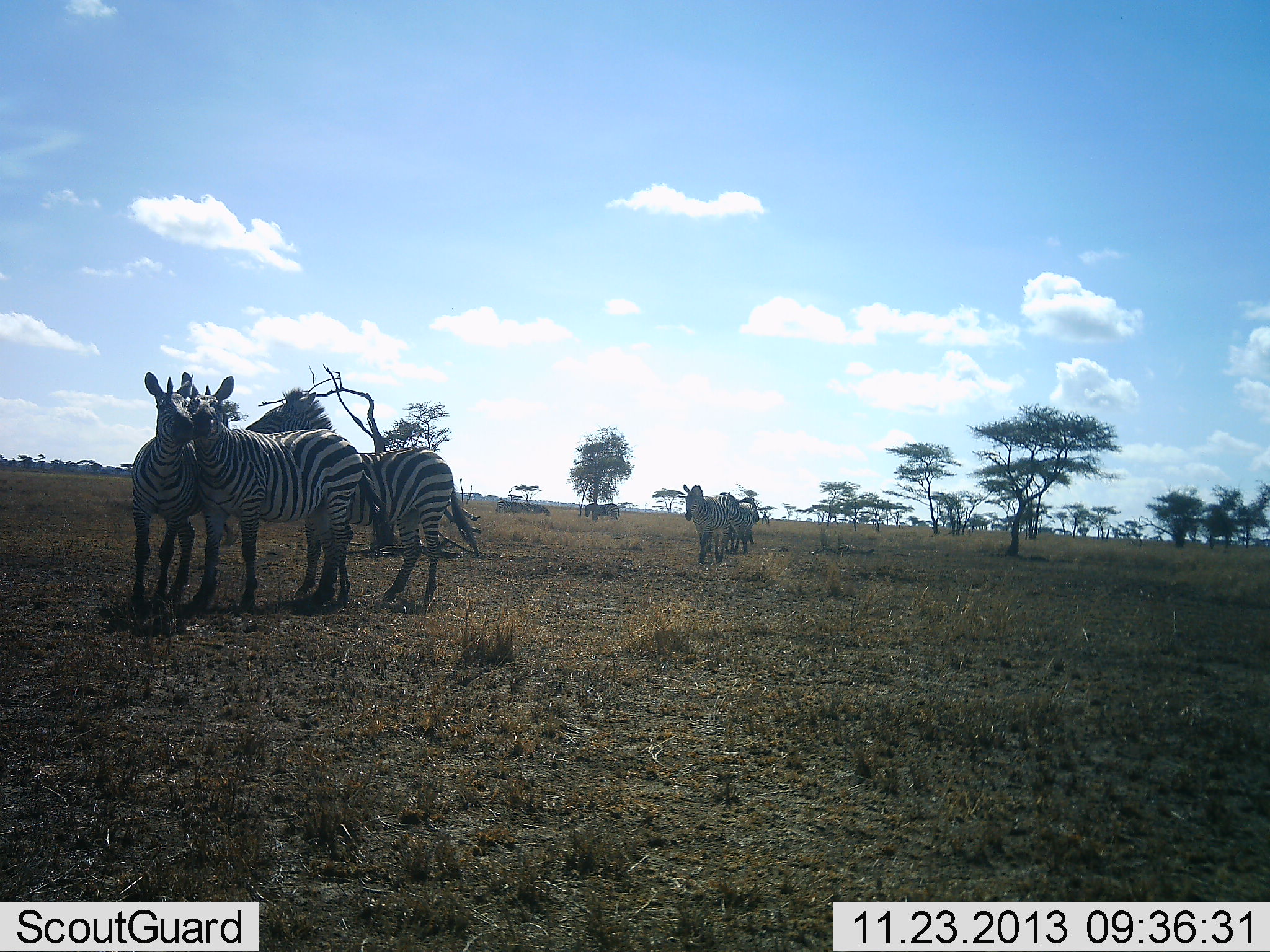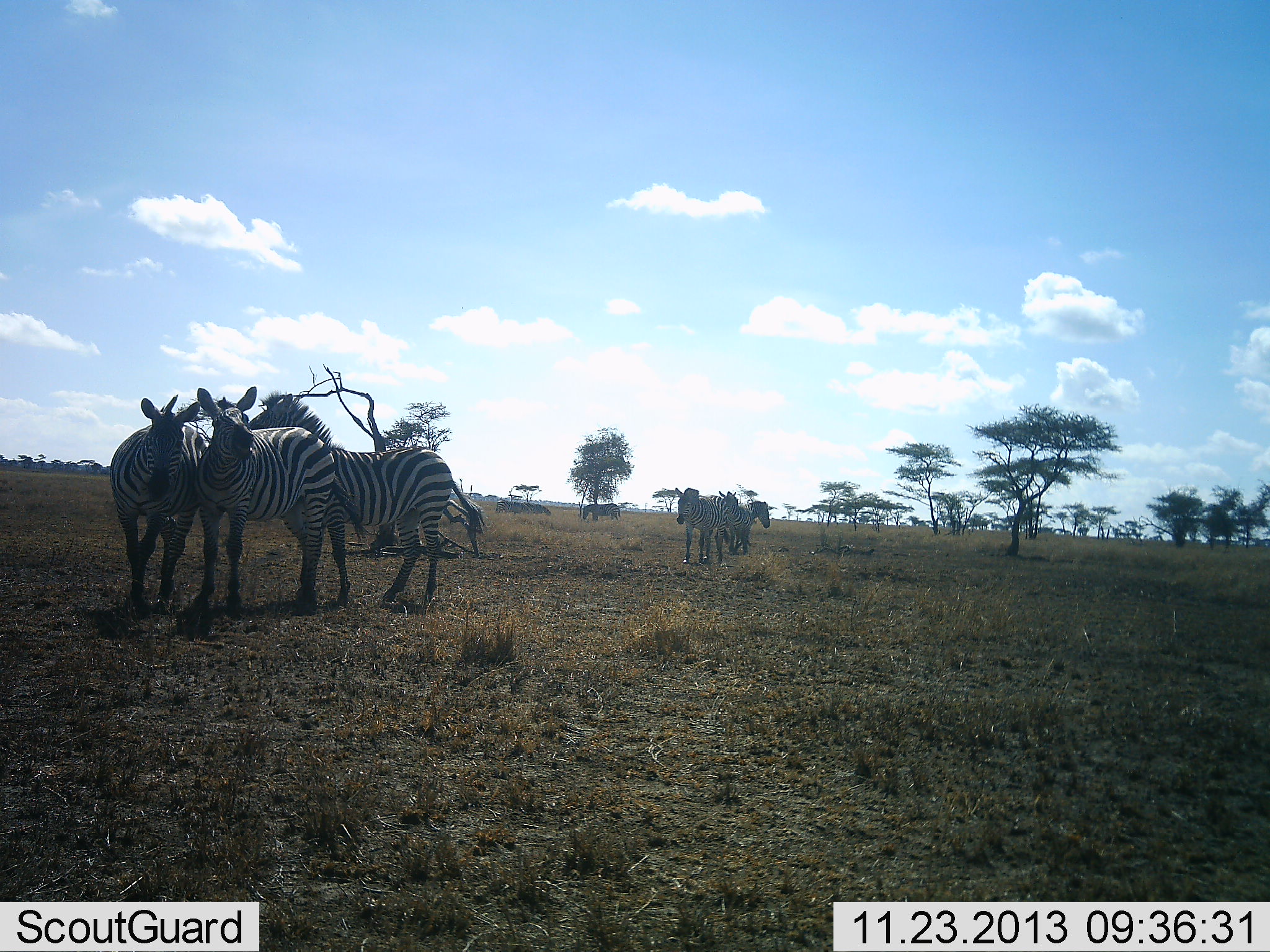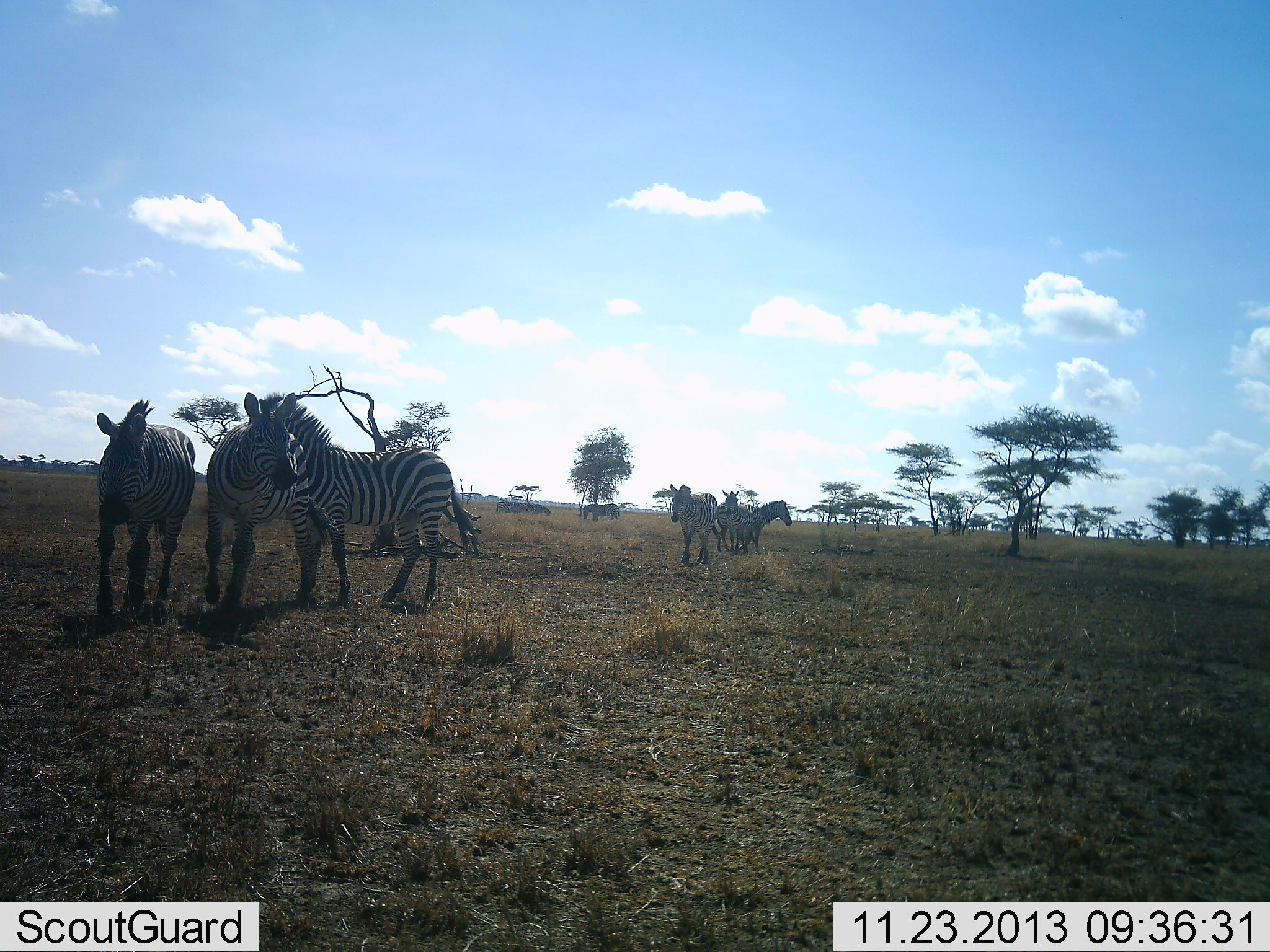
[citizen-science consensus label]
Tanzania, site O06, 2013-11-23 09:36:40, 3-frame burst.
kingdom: Animalia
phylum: Chordata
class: Mammalia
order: Perissodactyla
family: Equidae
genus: Equus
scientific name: Equus quagga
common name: plains zebra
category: zebra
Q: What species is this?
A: Zebra (plains zebra) (Equus quagga).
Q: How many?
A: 6.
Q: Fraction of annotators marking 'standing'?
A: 80%.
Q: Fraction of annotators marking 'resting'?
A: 0%.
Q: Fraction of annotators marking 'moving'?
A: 60%.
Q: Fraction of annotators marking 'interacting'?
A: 40%.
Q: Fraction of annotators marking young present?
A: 0%.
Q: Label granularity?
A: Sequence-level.